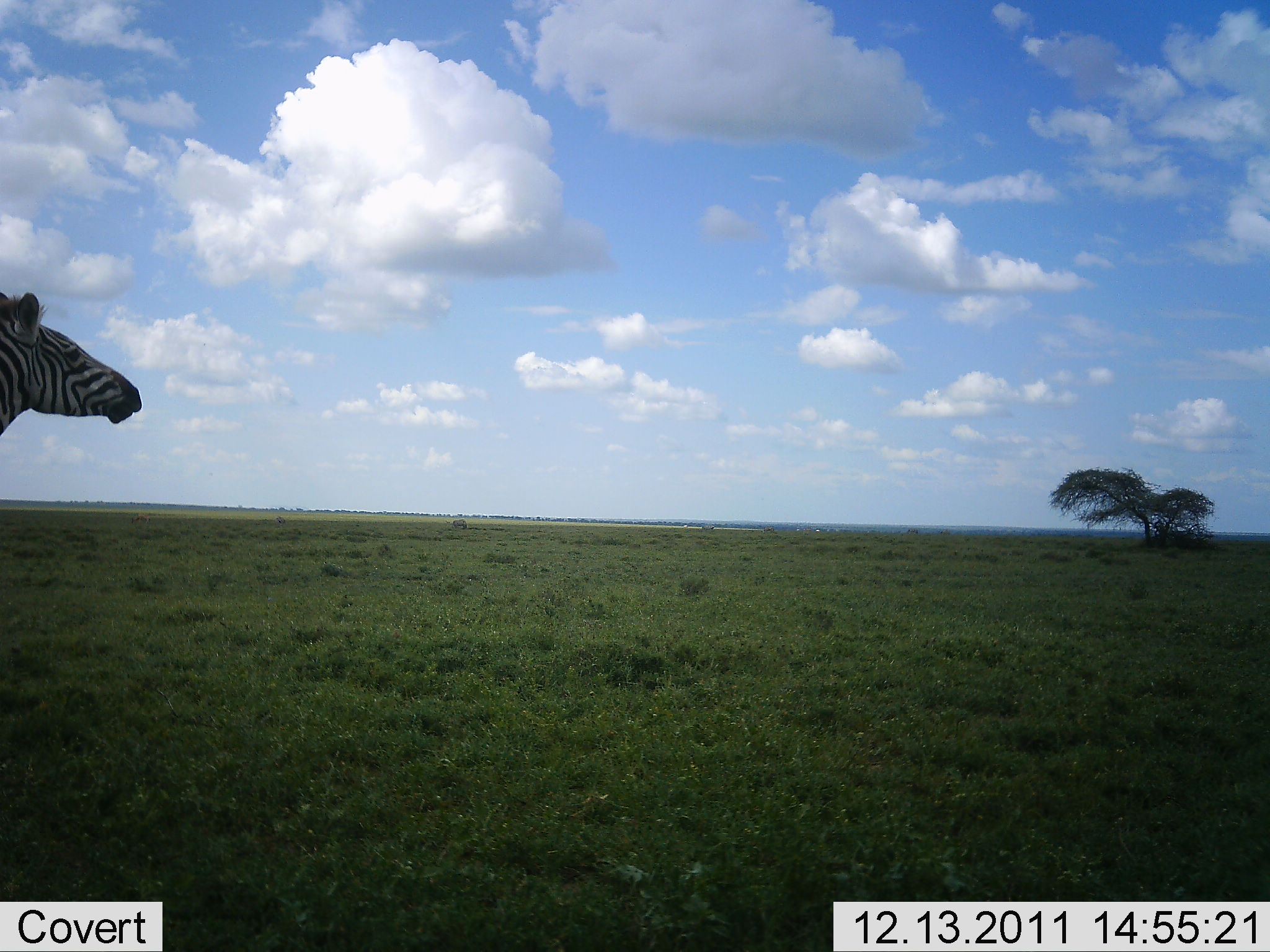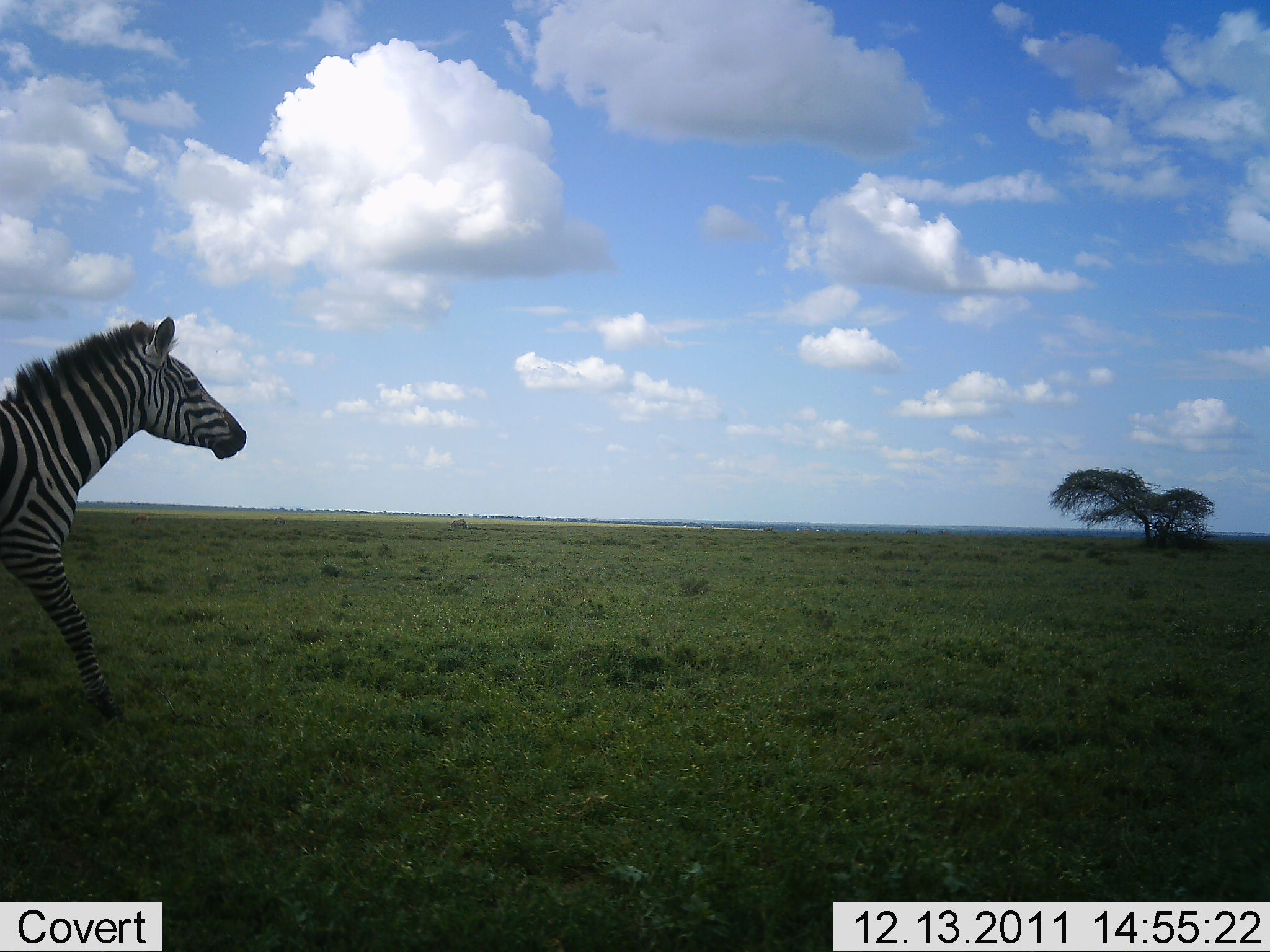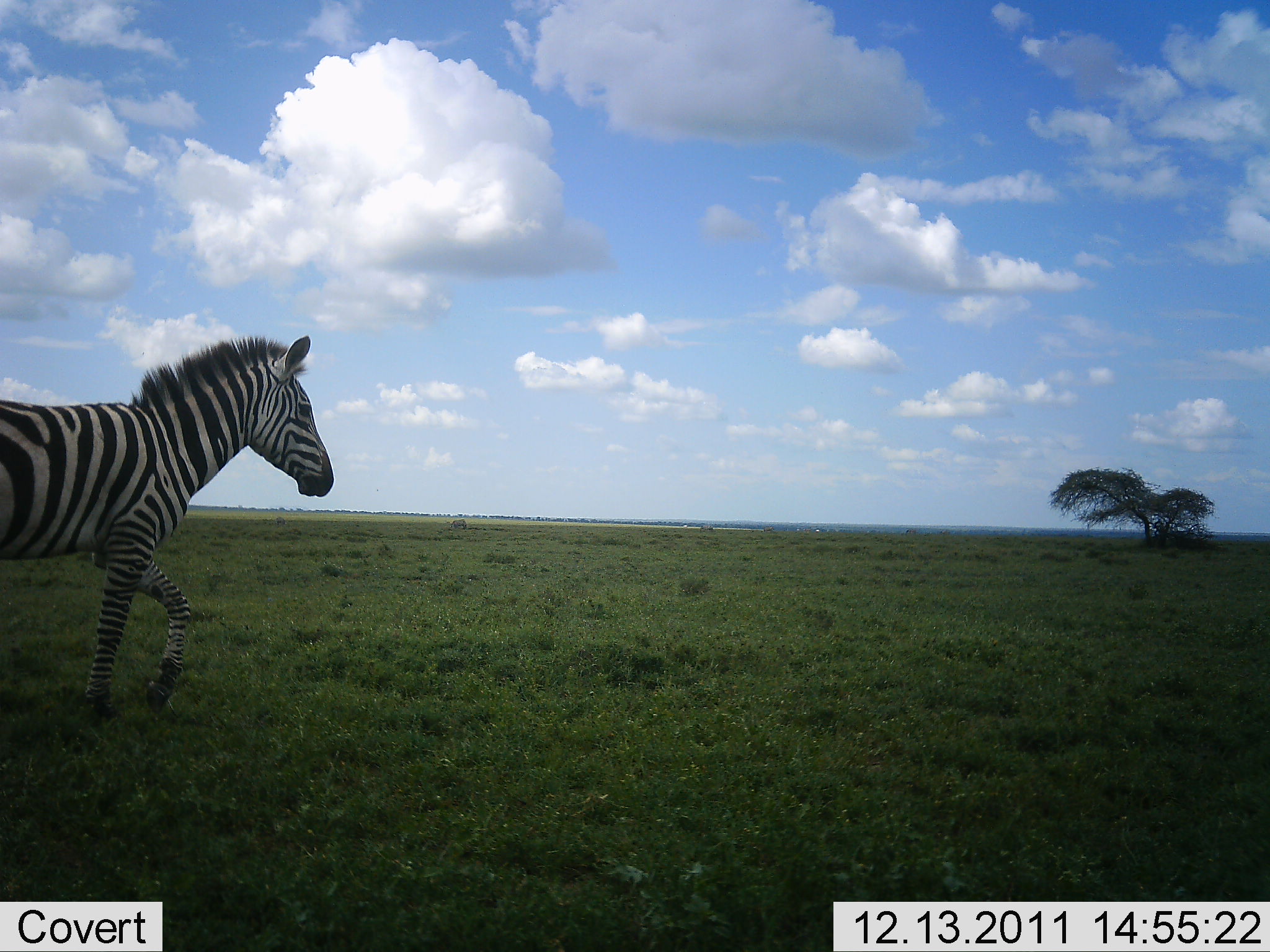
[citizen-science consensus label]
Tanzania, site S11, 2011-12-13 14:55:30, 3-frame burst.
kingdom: Animalia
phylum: Chordata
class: Mammalia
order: Perissodactyla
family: Equidae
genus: Equus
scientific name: Equus quagga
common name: plains zebra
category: zebra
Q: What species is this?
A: Zebra (plains zebra) (Equus quagga).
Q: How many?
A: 1.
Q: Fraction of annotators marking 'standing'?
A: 15%.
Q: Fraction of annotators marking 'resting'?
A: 0%.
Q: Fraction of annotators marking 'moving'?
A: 85%.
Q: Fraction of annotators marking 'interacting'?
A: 0%.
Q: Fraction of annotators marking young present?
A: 0%.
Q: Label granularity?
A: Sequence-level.